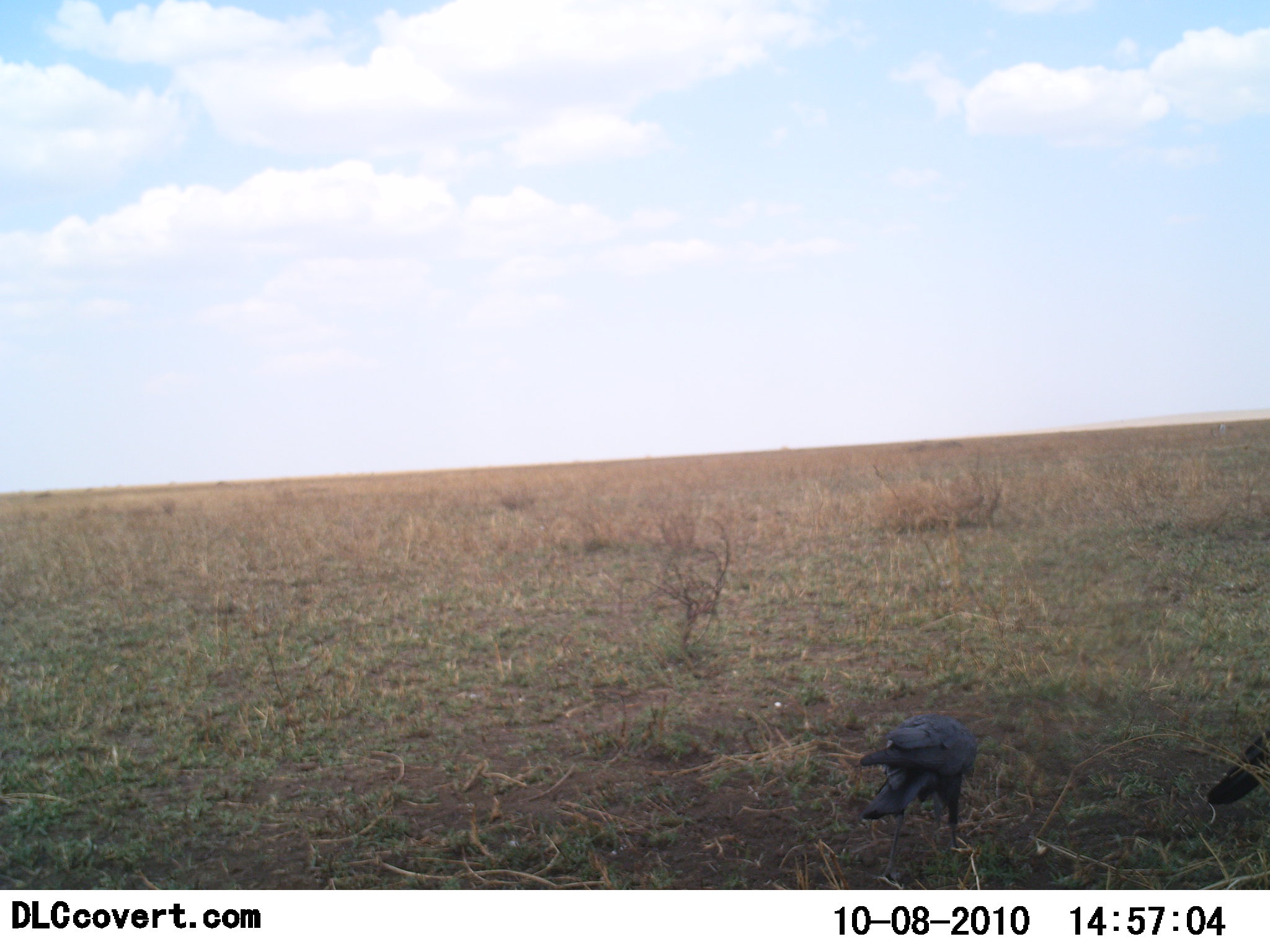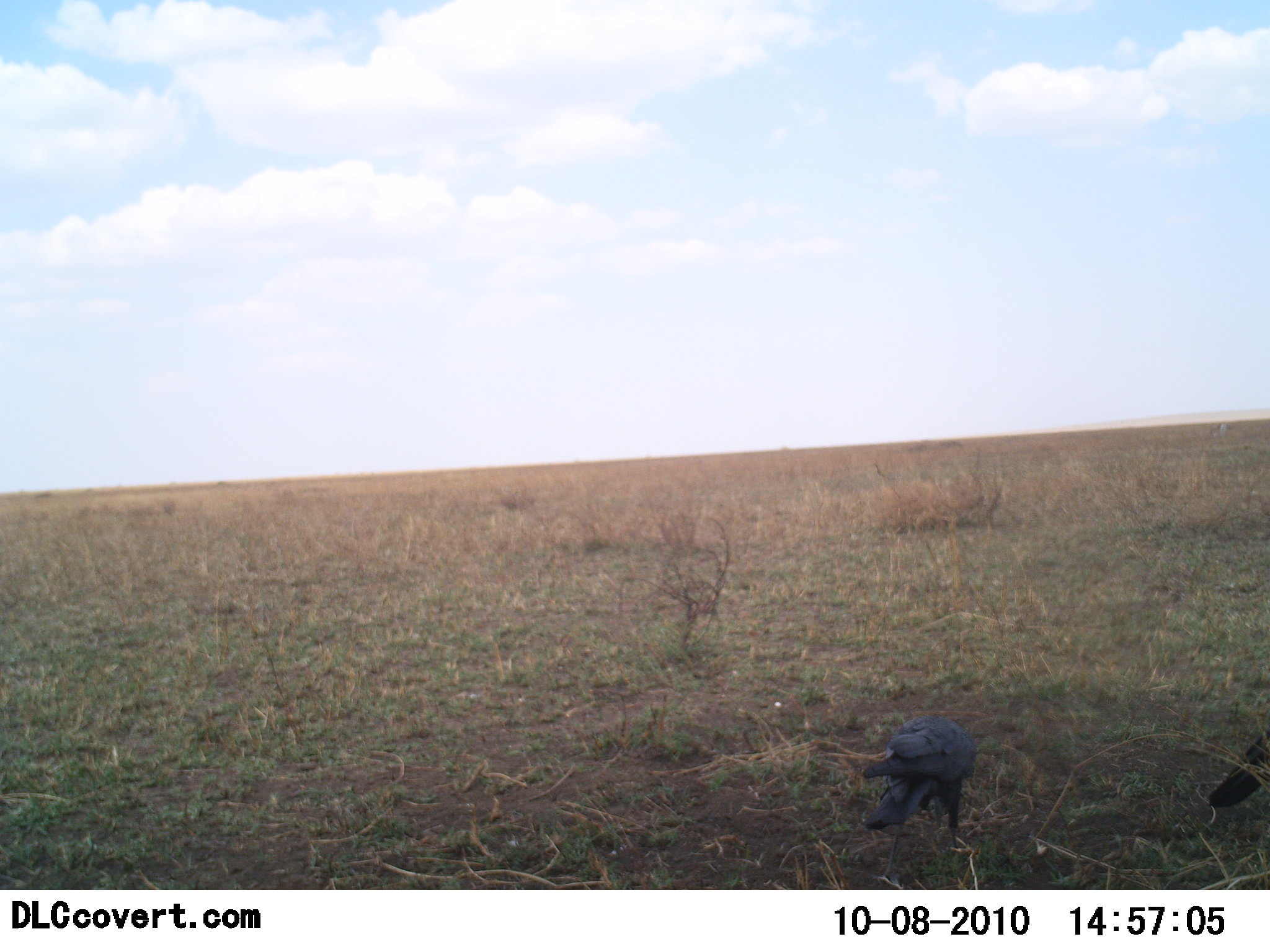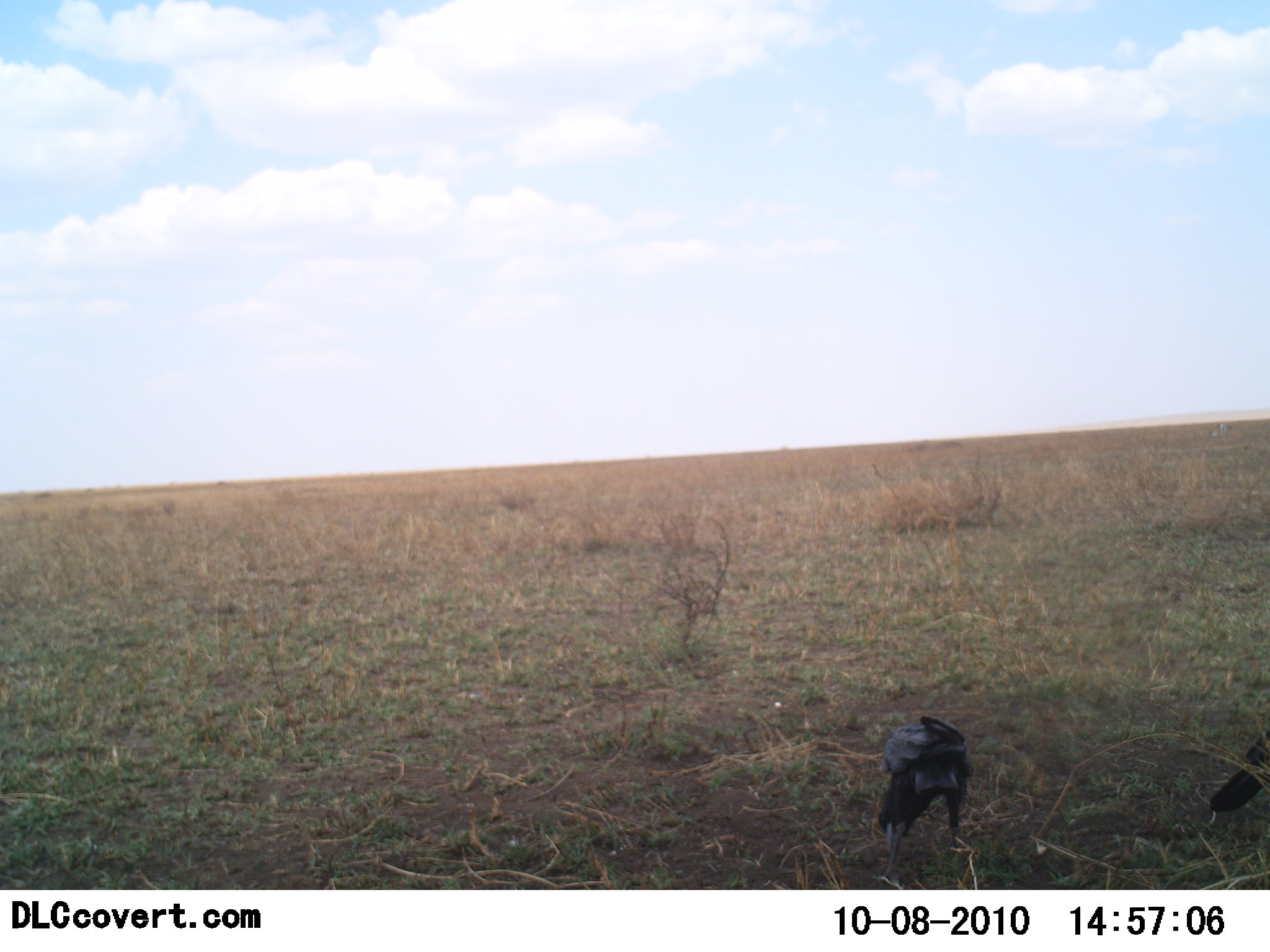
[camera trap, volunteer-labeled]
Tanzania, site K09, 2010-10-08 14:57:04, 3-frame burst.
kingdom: Animalia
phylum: Chordata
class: Aves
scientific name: Aves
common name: bird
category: otherbird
Otherbird (bird) (Aves), count 2. Behavior (volunteer vote fractions): standing 43%, resting 0%, moving 7%, interacting 0%. Young present (vote fraction): 0%. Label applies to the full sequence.